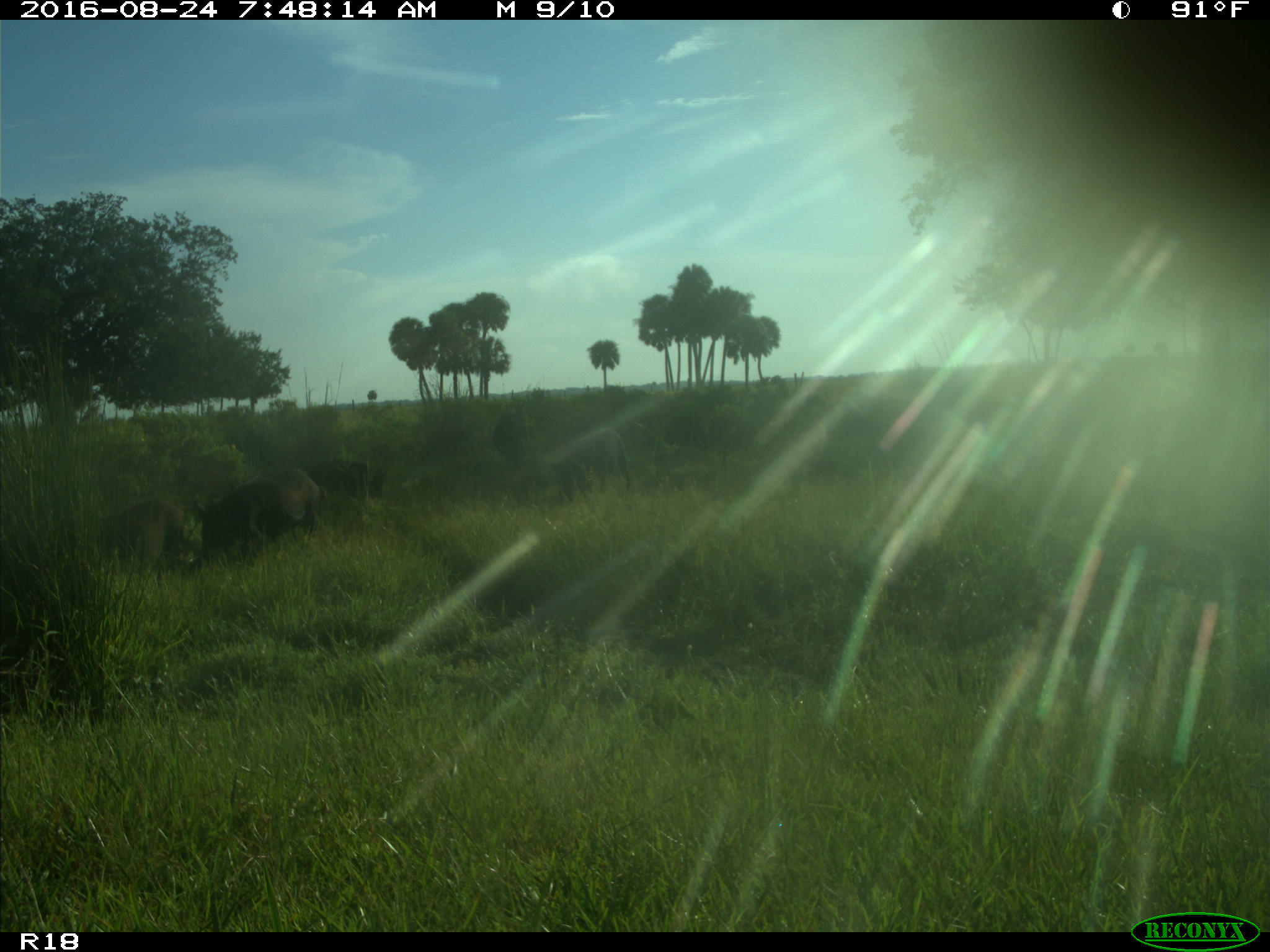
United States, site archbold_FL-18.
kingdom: Animalia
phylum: Chordata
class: Mammalia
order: Artiodactyla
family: Suidae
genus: Sus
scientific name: Sus scrofa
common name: wild boar